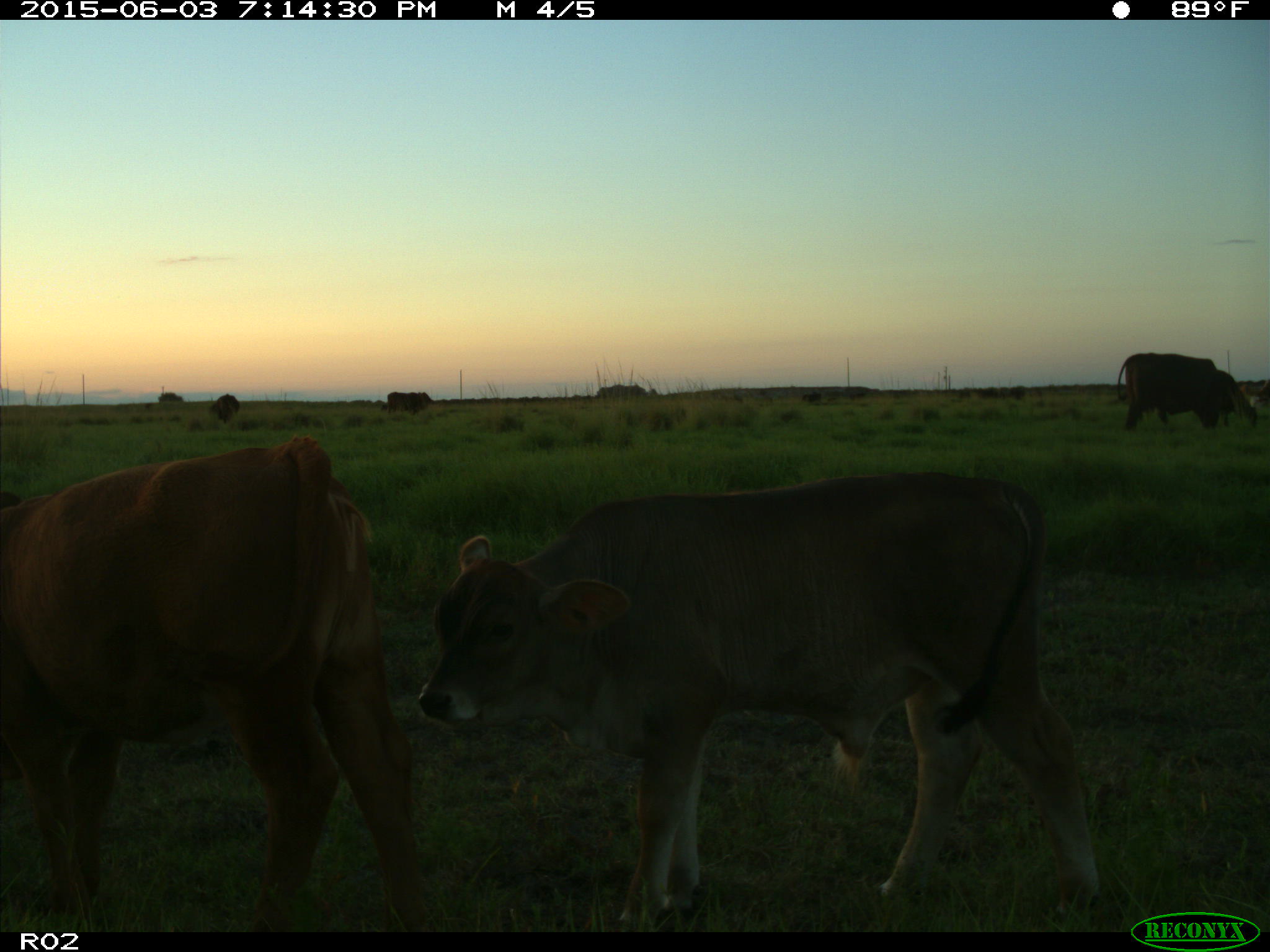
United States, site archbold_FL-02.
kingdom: Animalia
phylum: Chordata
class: Mammalia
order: Artiodactyla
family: Bovidae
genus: Bos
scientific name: Bos taurus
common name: domestic cow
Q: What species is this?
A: Bos taurus (domestic cow).